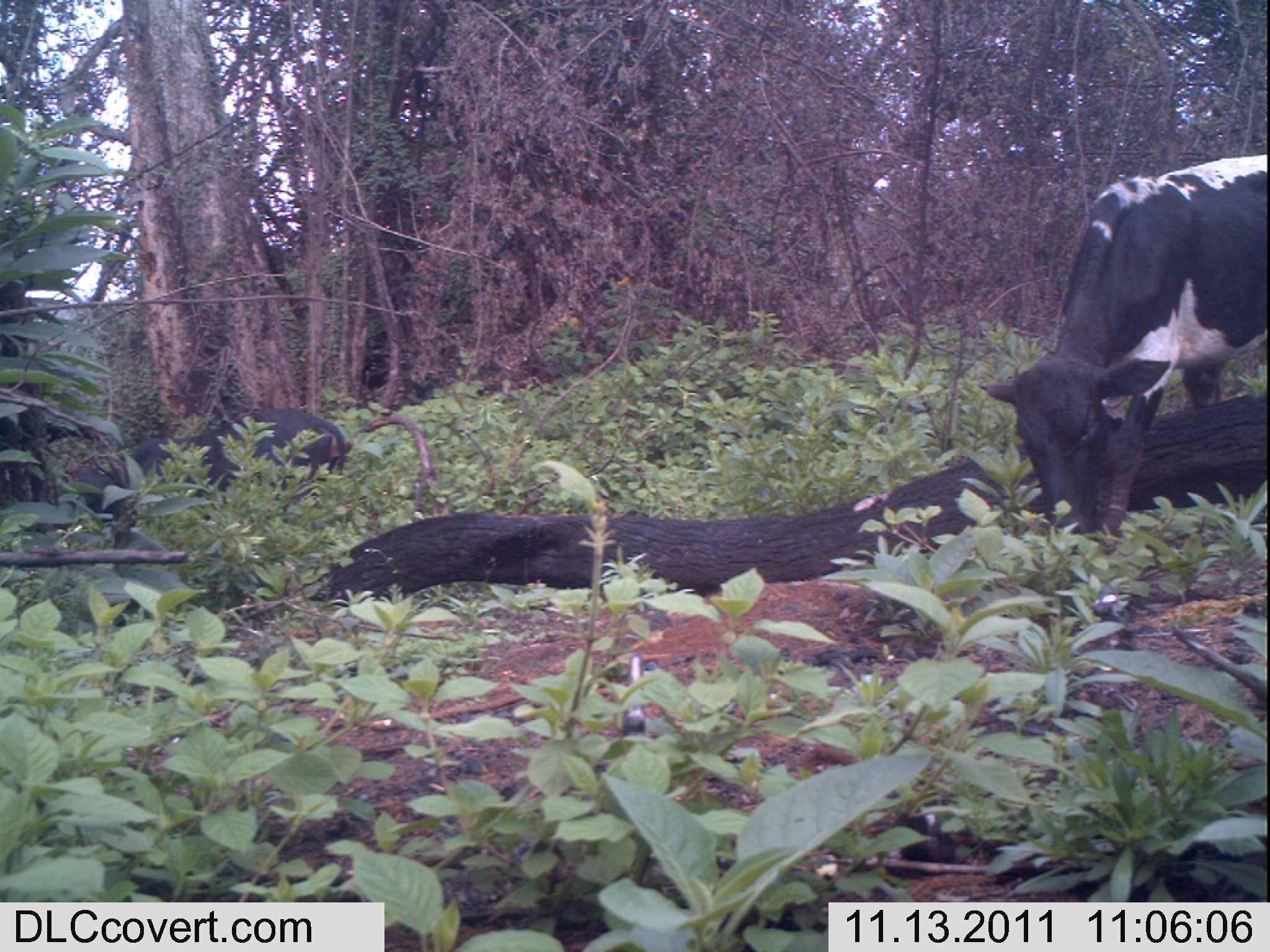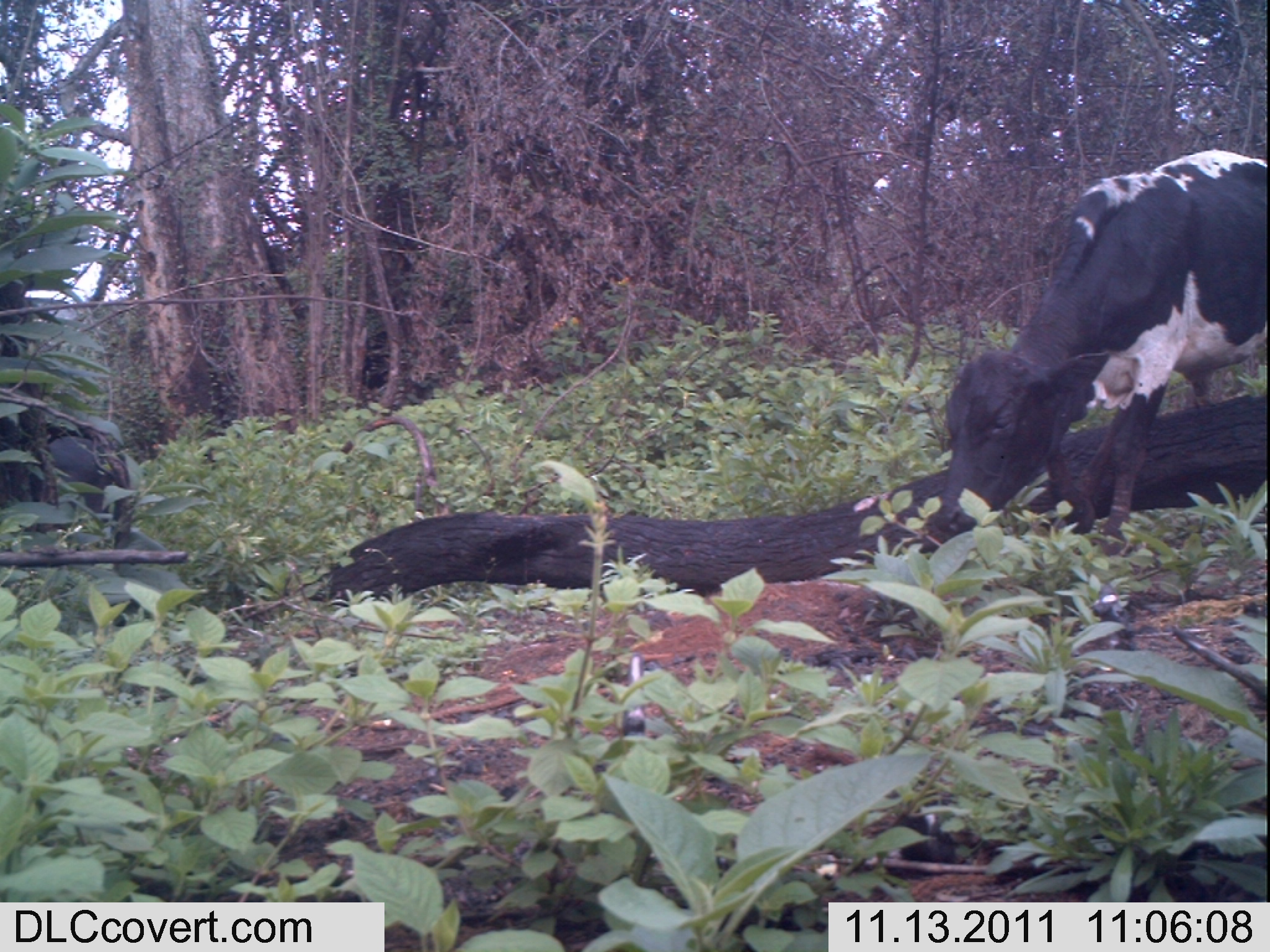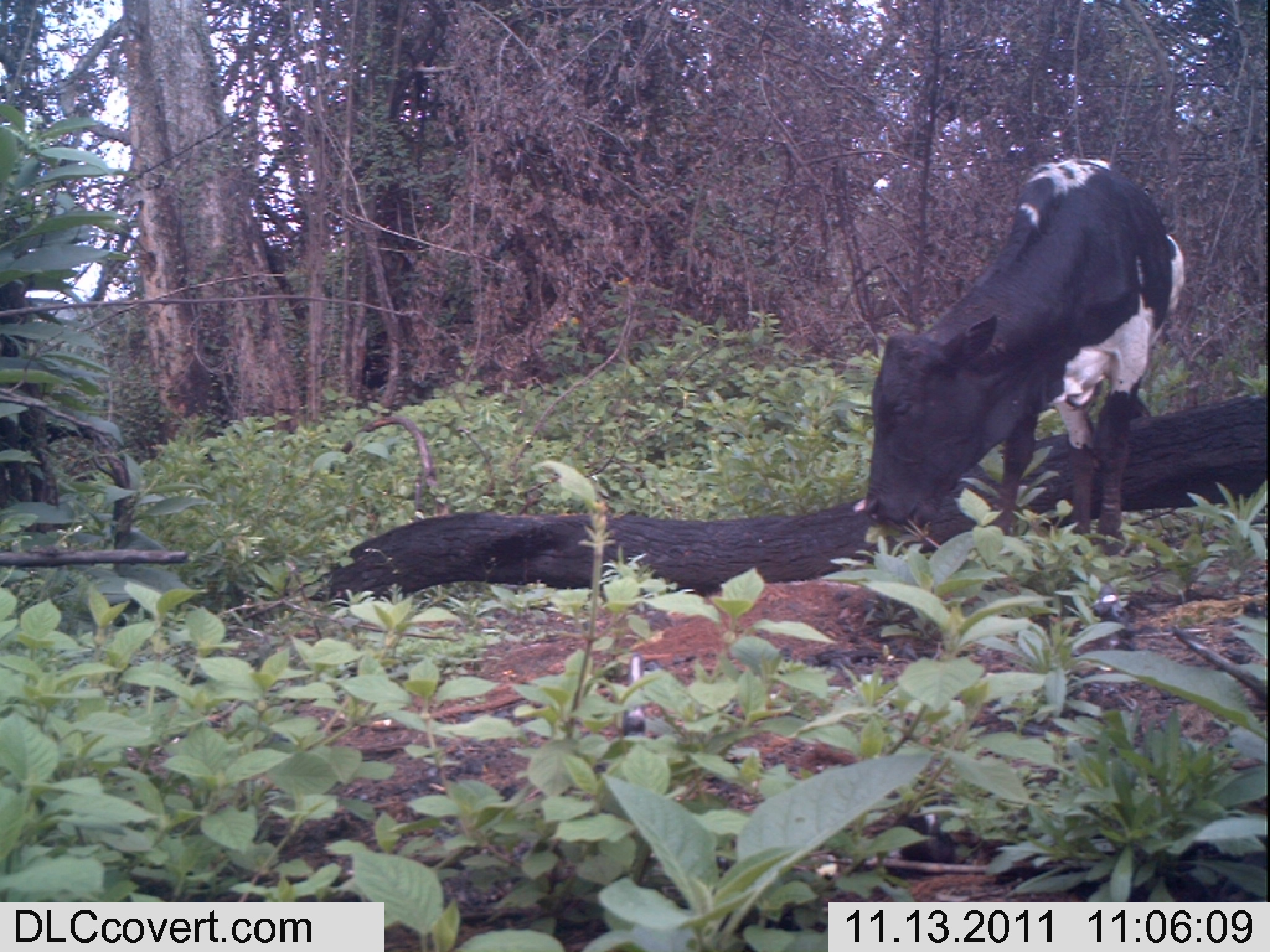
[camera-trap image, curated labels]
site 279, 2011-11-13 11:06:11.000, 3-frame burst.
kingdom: Animalia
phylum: Chordata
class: Mammalia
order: Artiodactyla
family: Bovidae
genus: Bos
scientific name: Bos taurus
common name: domestic cattle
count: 2